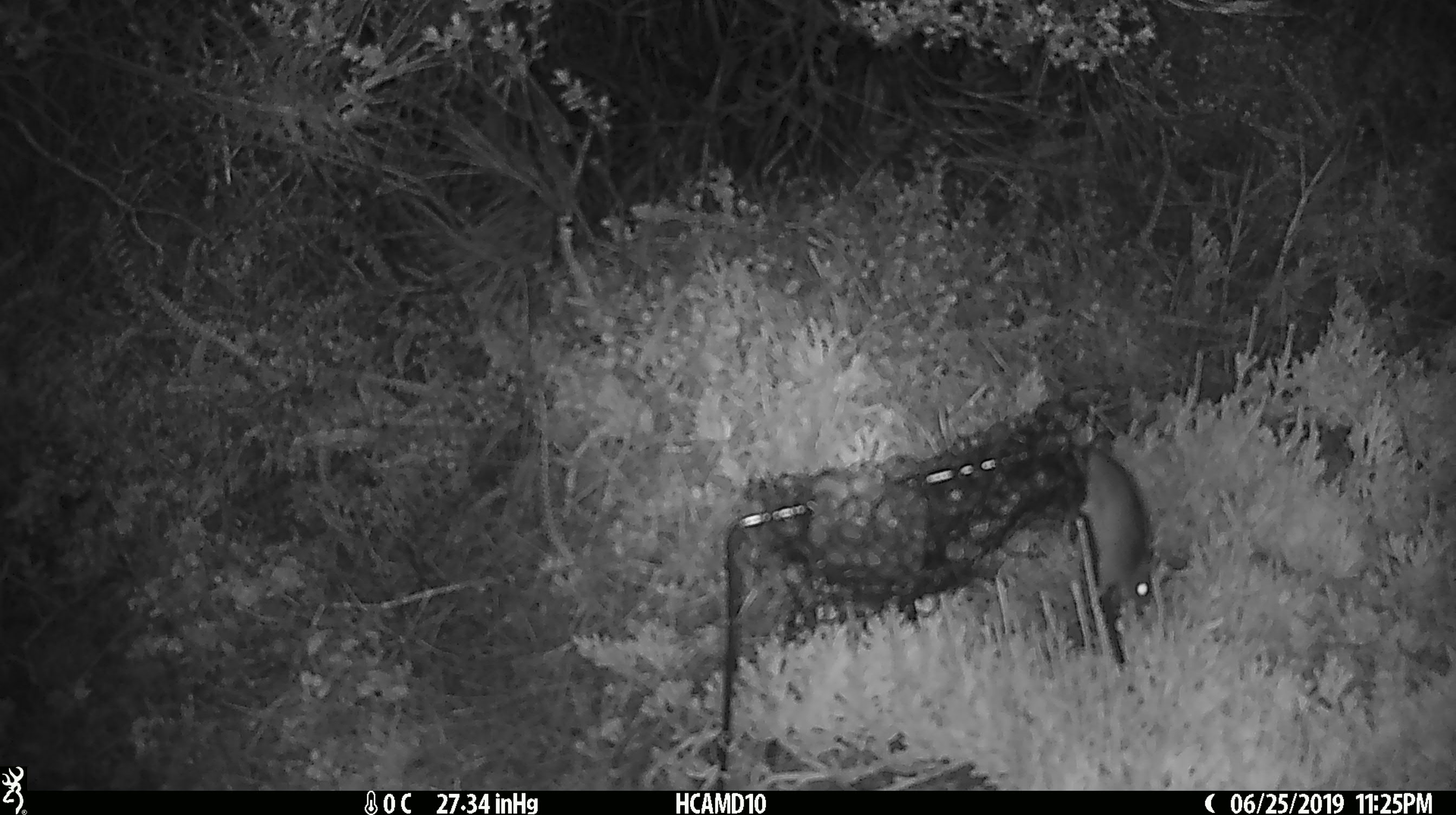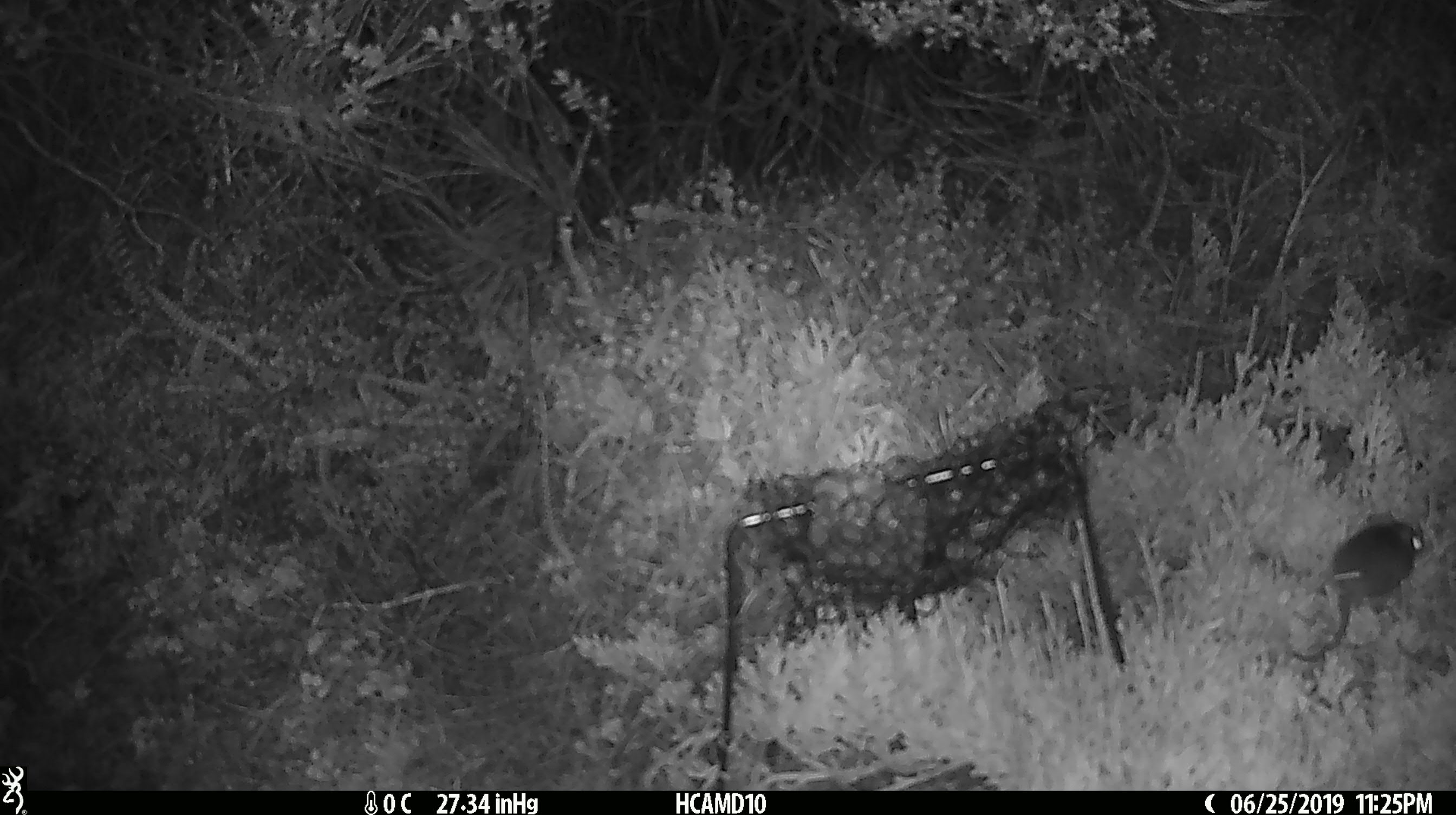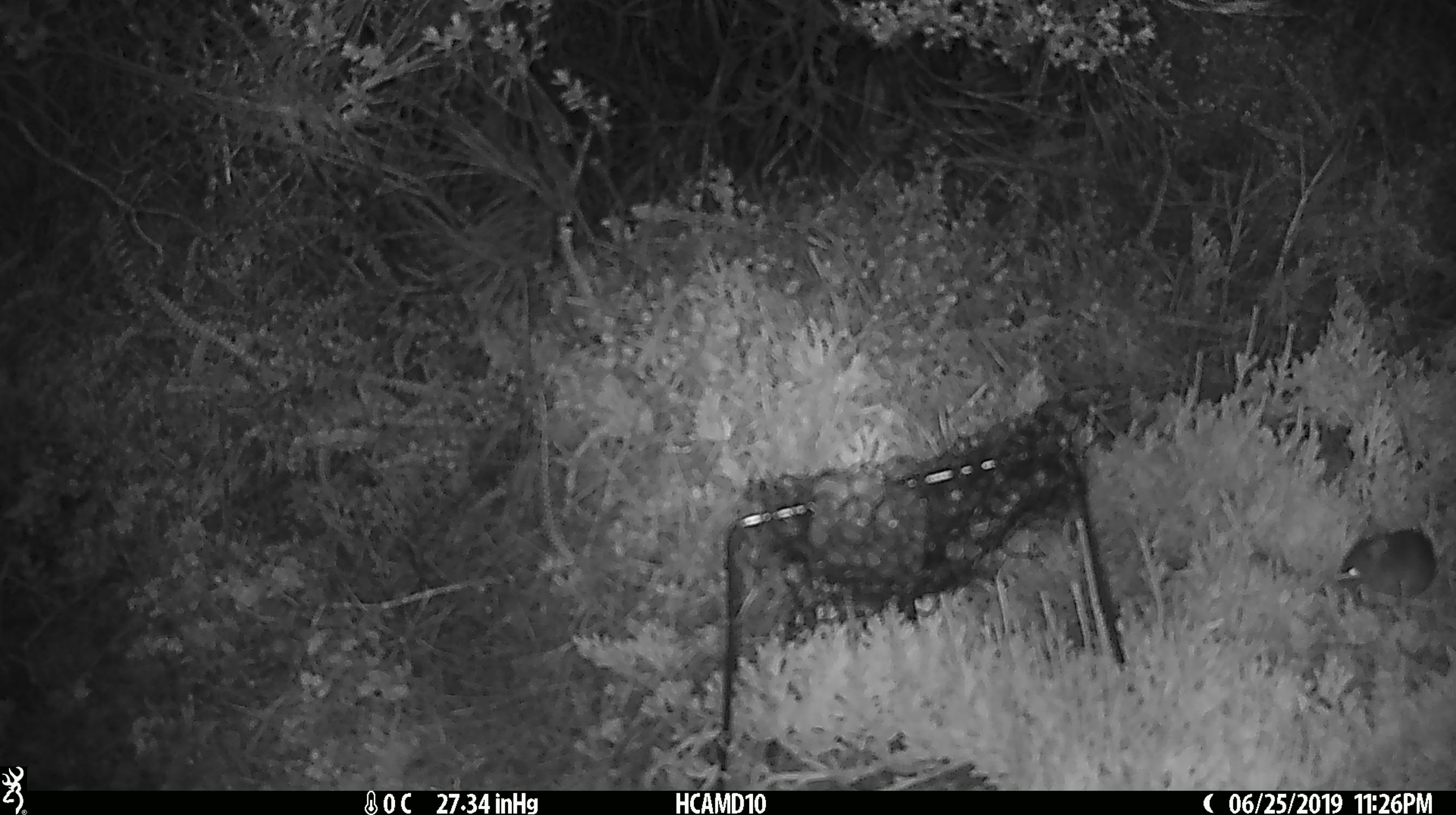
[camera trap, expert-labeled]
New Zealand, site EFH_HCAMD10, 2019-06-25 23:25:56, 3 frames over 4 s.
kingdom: Animalia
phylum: Chordata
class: Mammalia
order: Rodentia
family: Muridae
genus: Mus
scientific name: Mus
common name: mouse